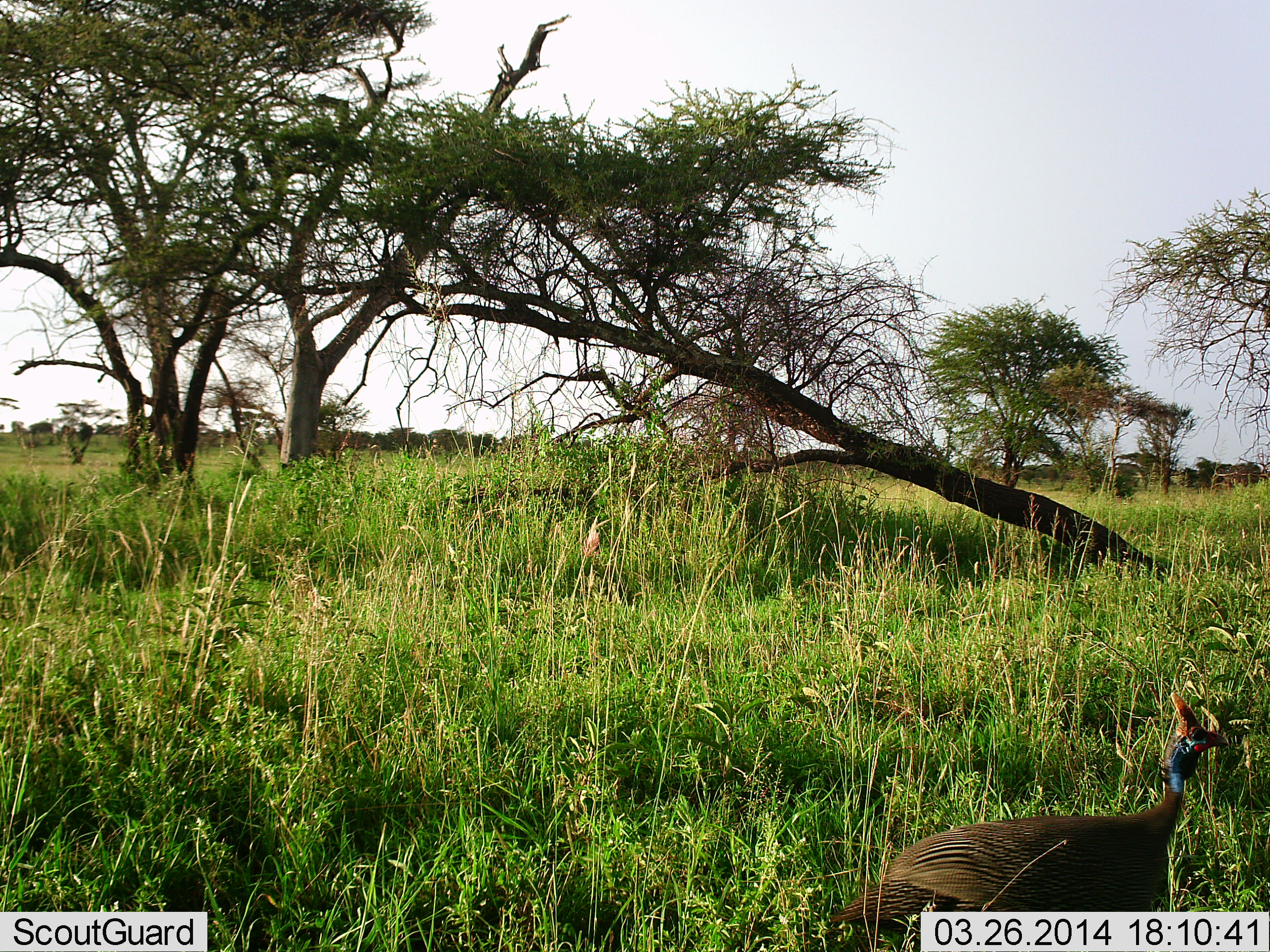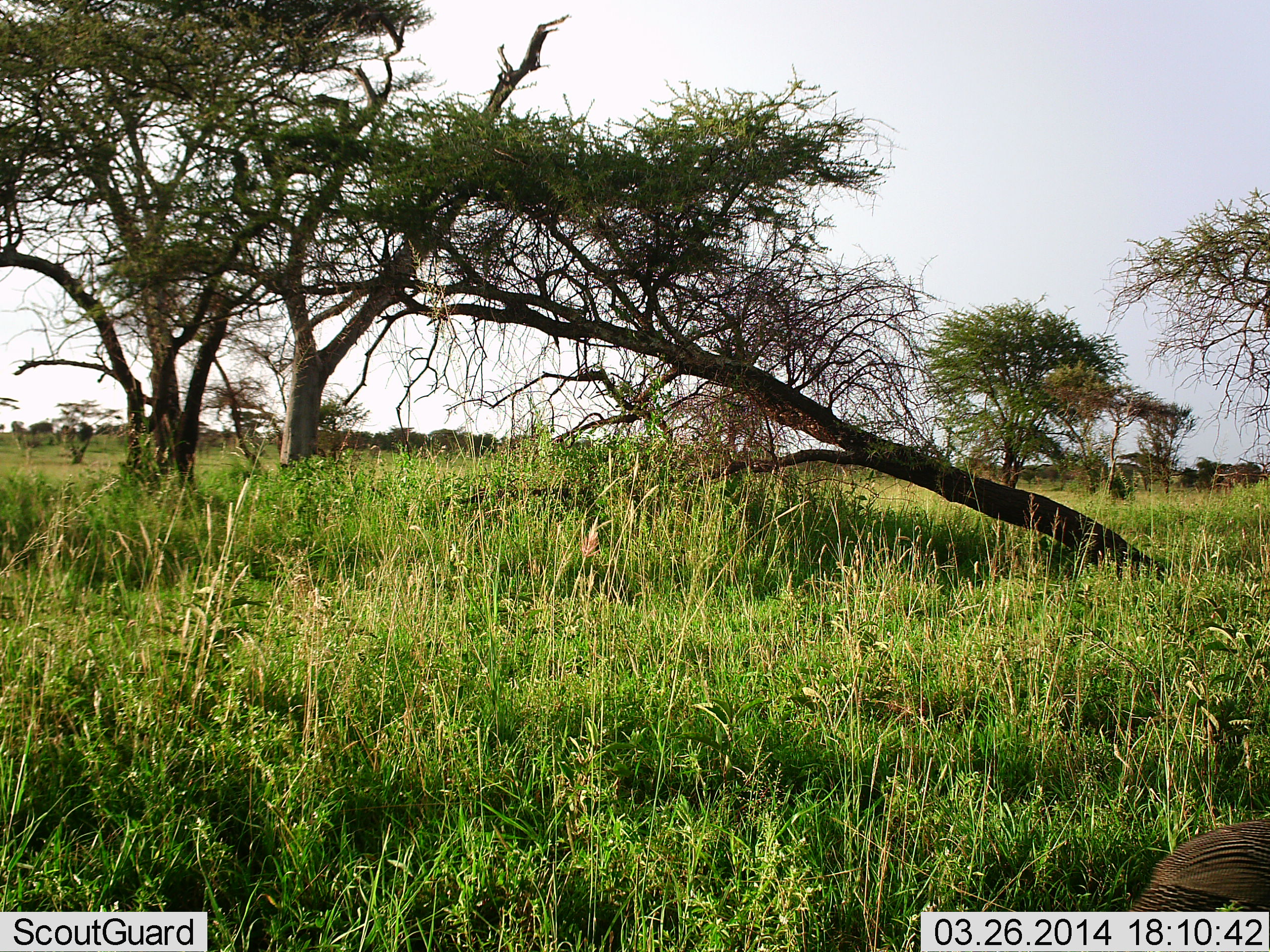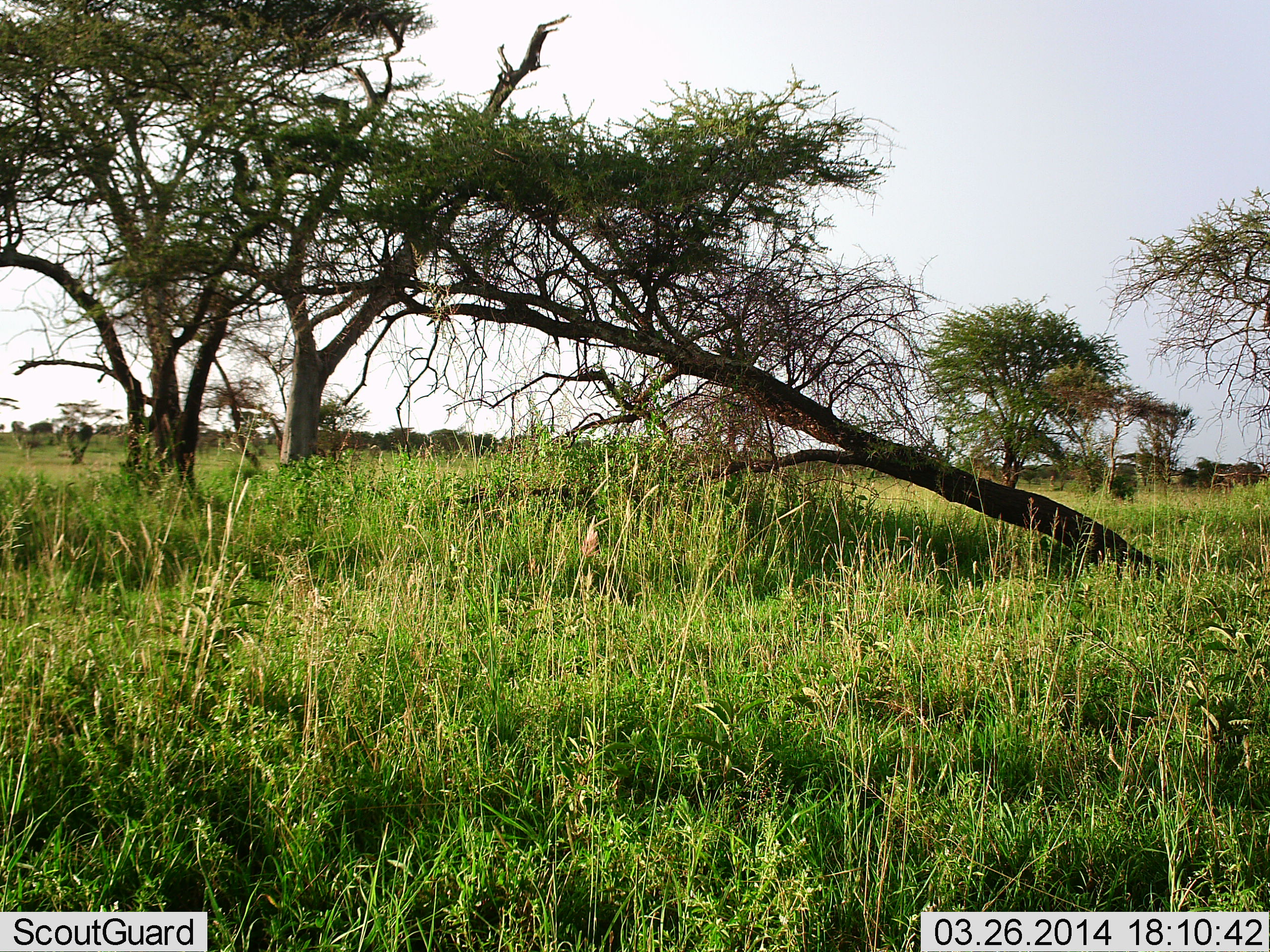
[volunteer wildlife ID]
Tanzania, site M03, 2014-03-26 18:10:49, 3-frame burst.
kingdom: Animalia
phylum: Chordata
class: Aves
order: Galliformes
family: Numididae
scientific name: Numididae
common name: guinea fowl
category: guineafowl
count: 1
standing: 0%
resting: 0%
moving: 100%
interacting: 0%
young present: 0%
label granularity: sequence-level